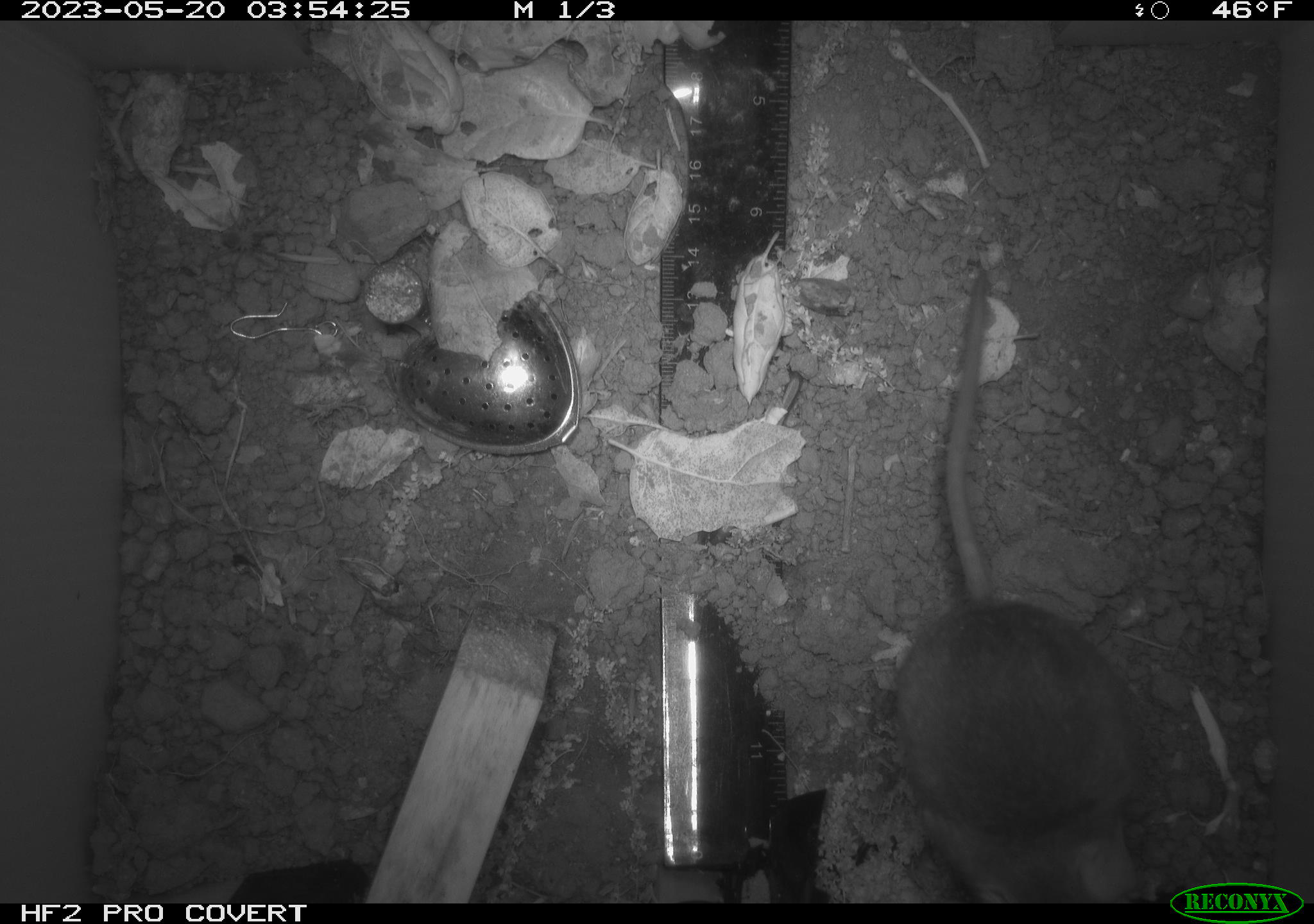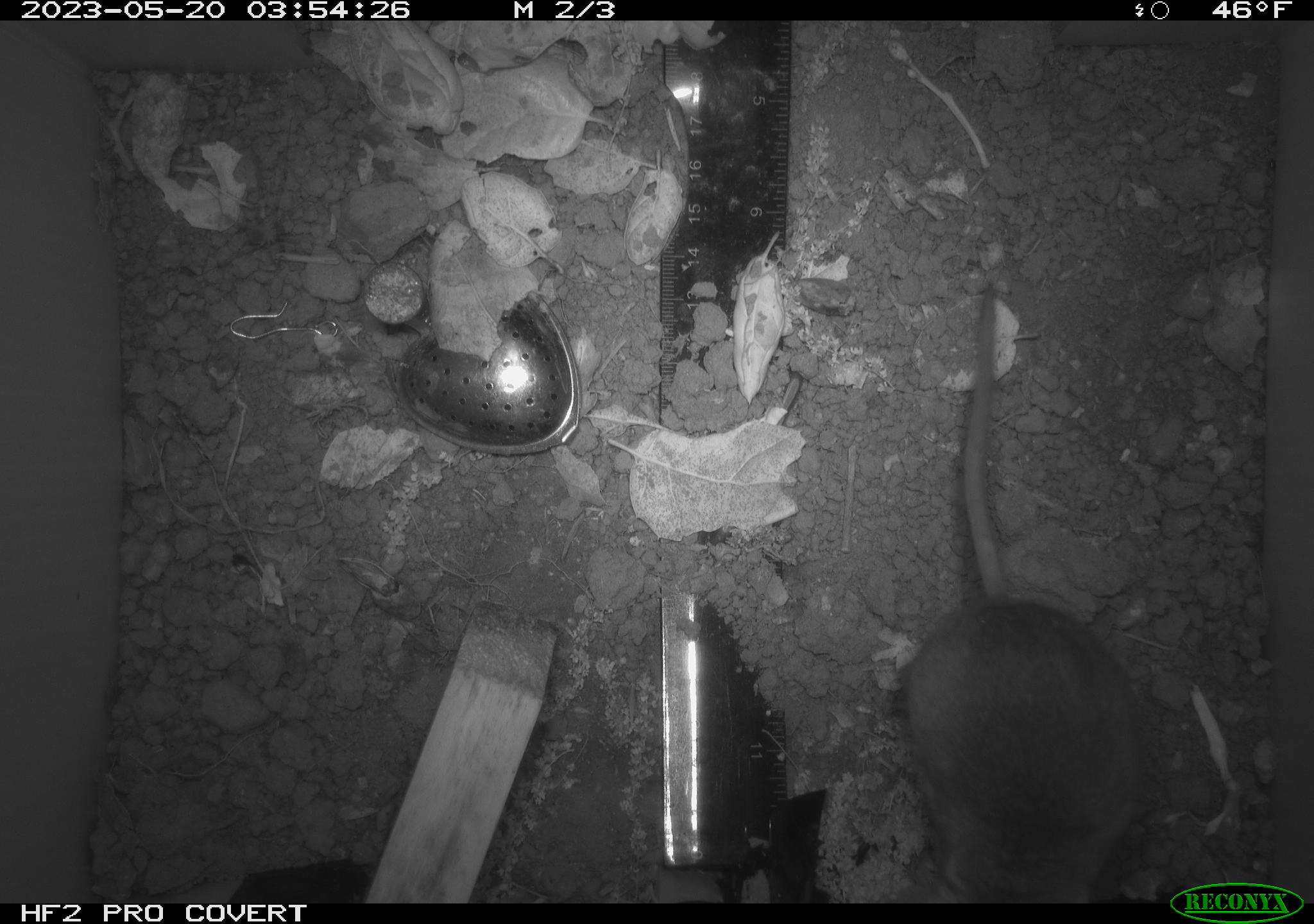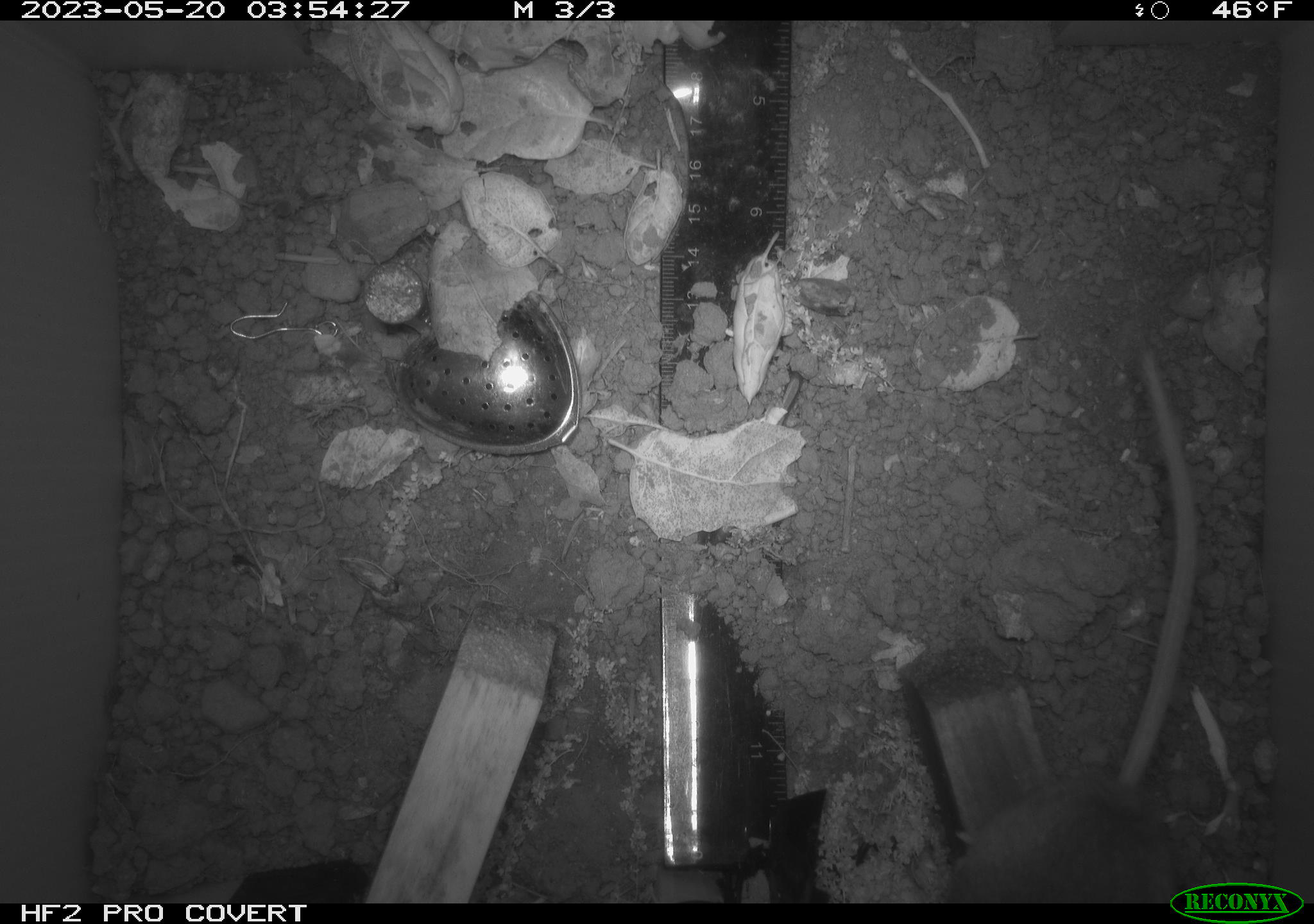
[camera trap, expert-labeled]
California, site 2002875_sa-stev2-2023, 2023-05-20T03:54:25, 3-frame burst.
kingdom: Animalia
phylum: Chordata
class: Mammalia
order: Rodentia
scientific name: Rodentia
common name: mouse species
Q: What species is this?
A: Mouse species (Rodentia).